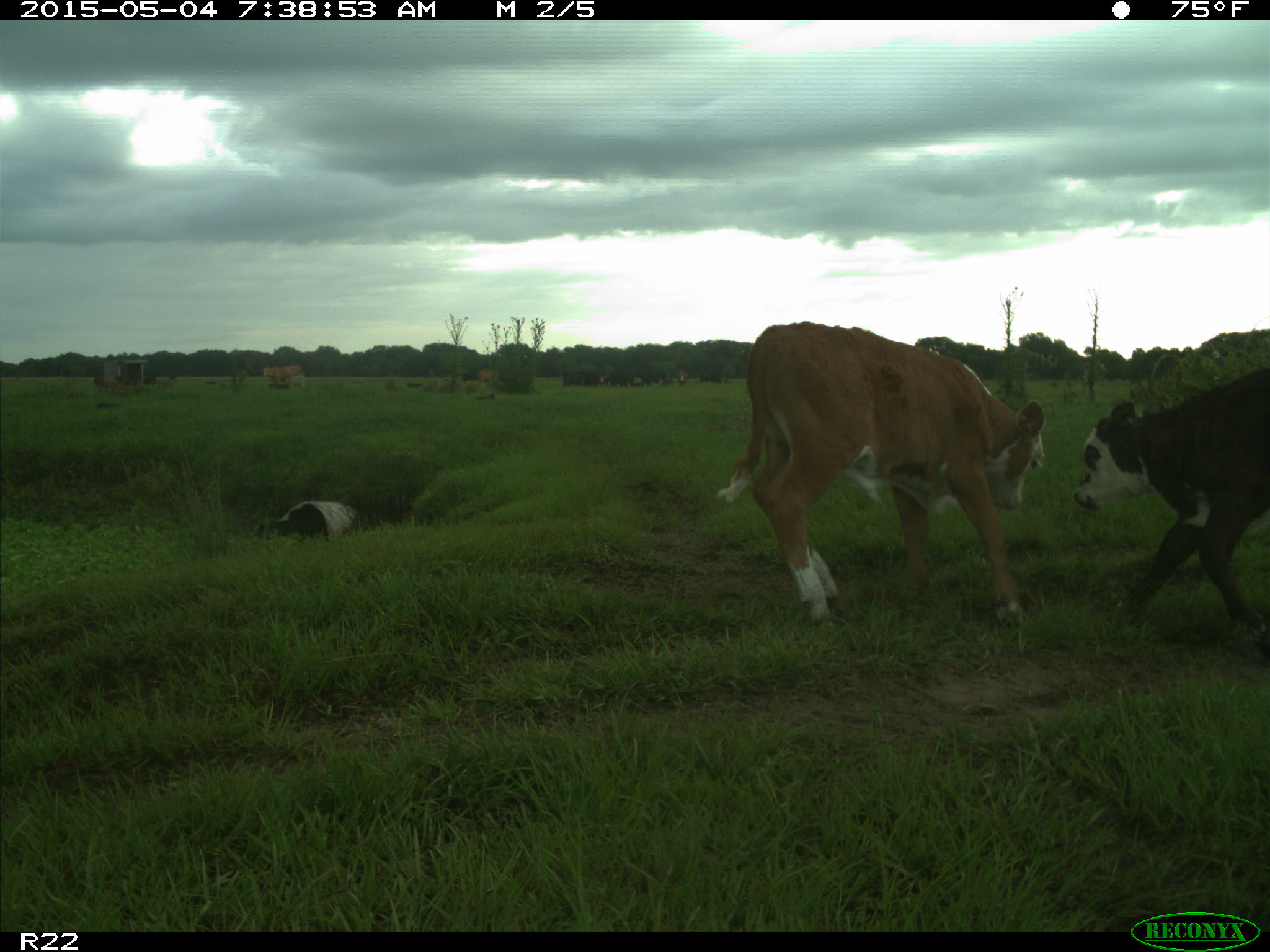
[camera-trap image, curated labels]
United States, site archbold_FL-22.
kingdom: Animalia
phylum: Chordata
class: Mammalia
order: Artiodactyla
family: Bovidae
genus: Bos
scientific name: Bos taurus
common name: domestic cow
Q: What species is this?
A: Bos taurus (domestic cow).